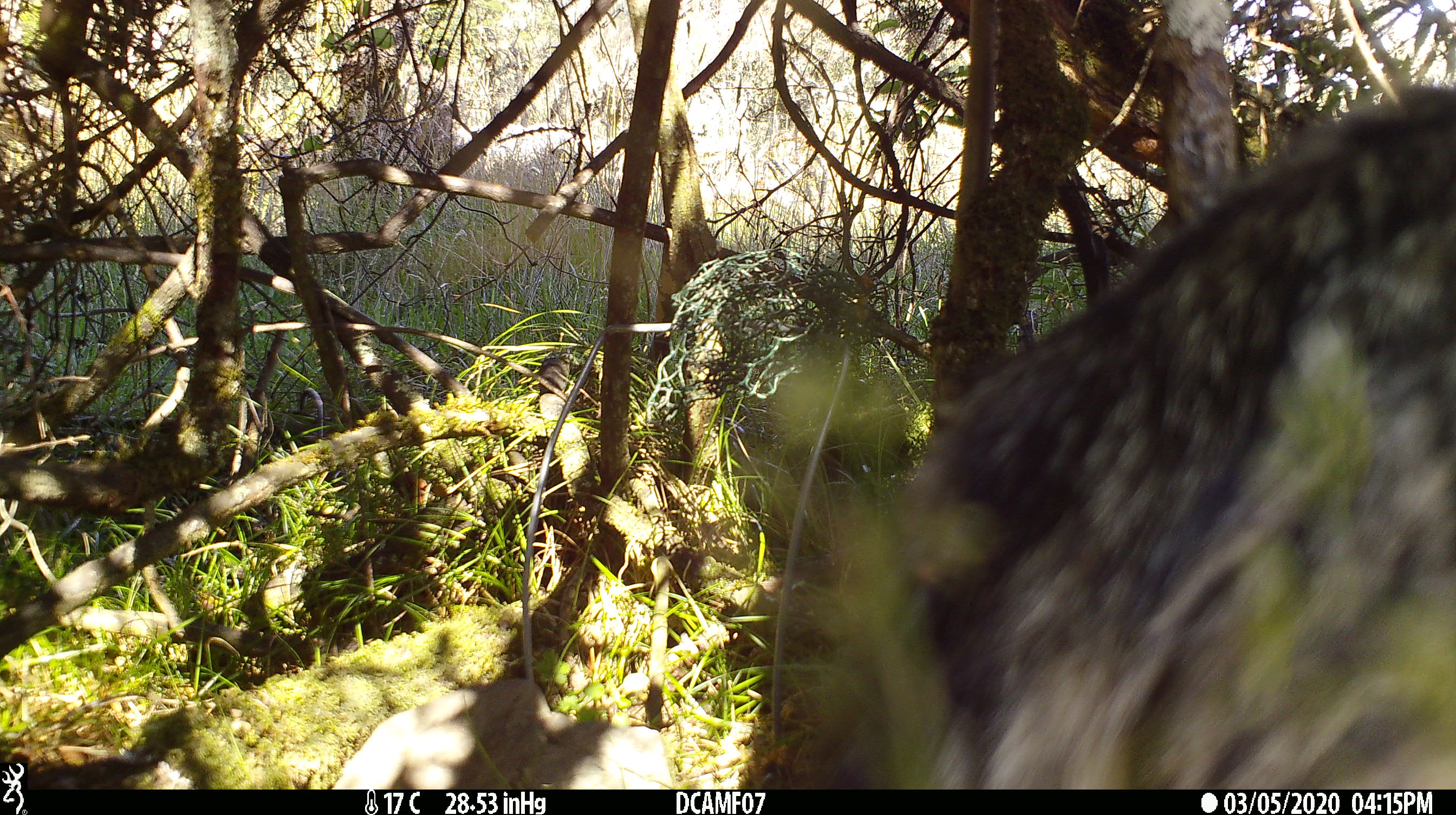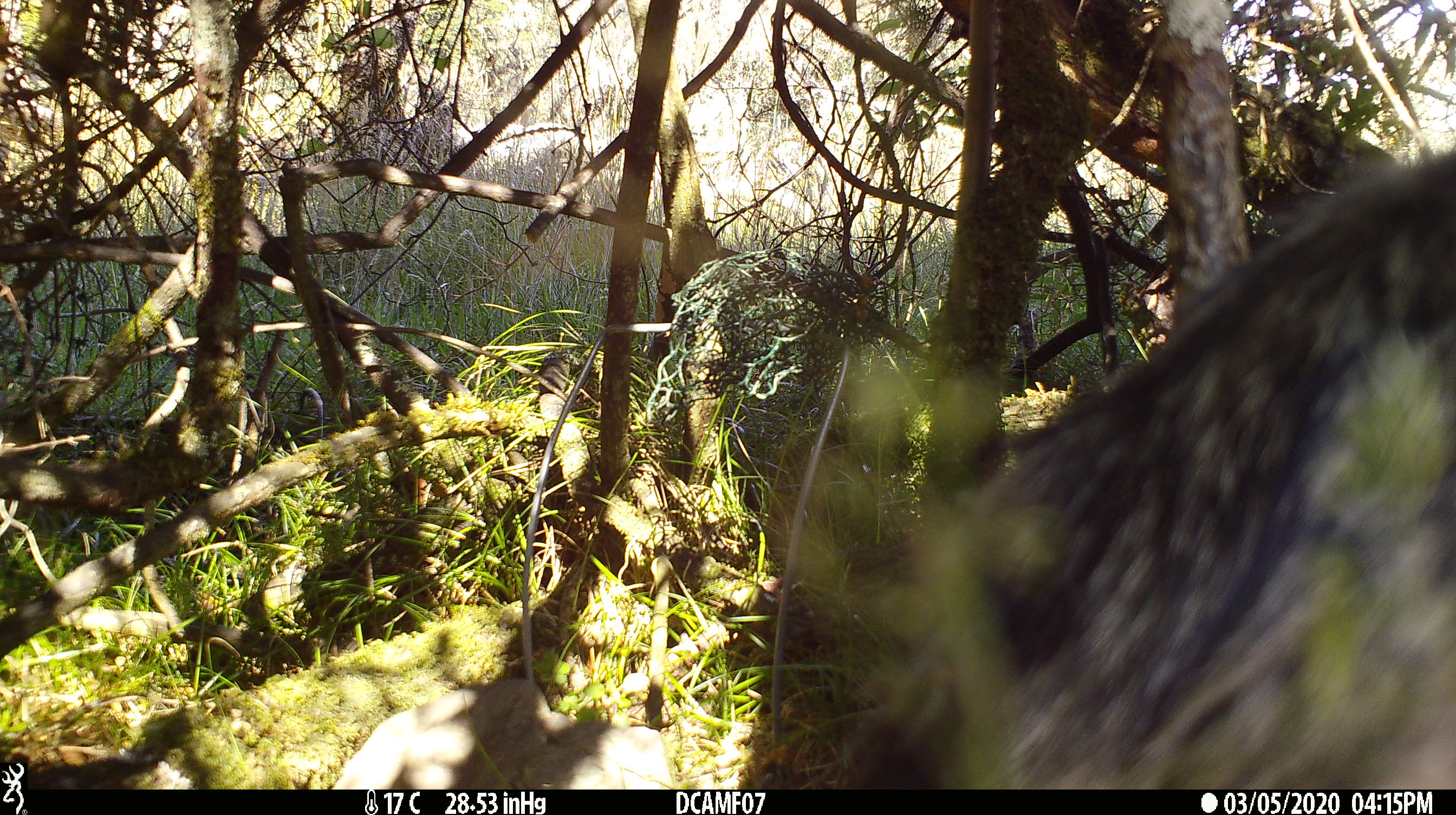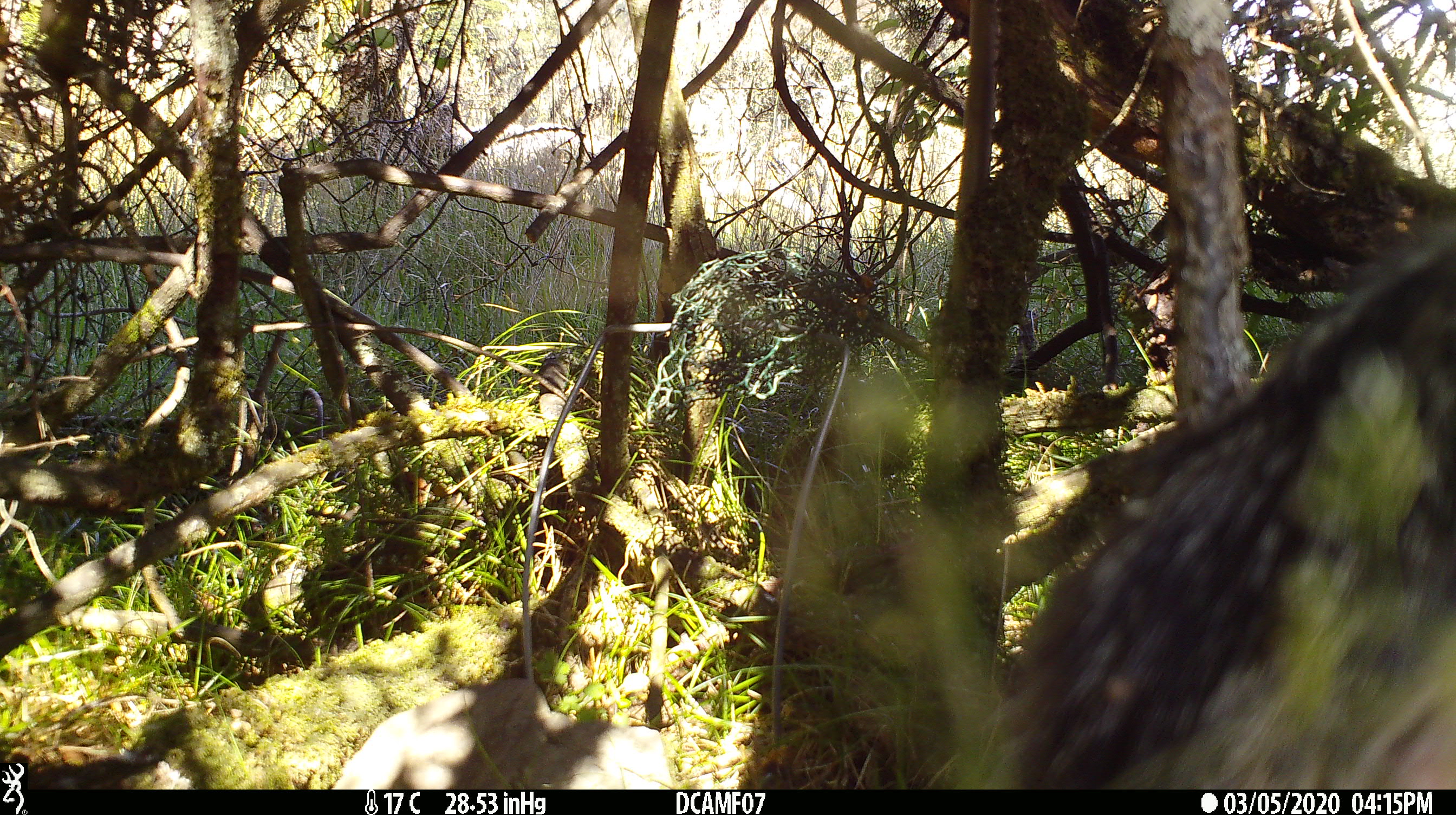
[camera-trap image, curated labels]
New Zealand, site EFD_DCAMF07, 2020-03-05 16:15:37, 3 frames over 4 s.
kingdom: Animalia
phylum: Chordata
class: Mammalia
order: Carnivora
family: Felidae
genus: Felis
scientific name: Felis catus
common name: domestic cat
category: cat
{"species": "cat (domestic cat) (Felis catus)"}